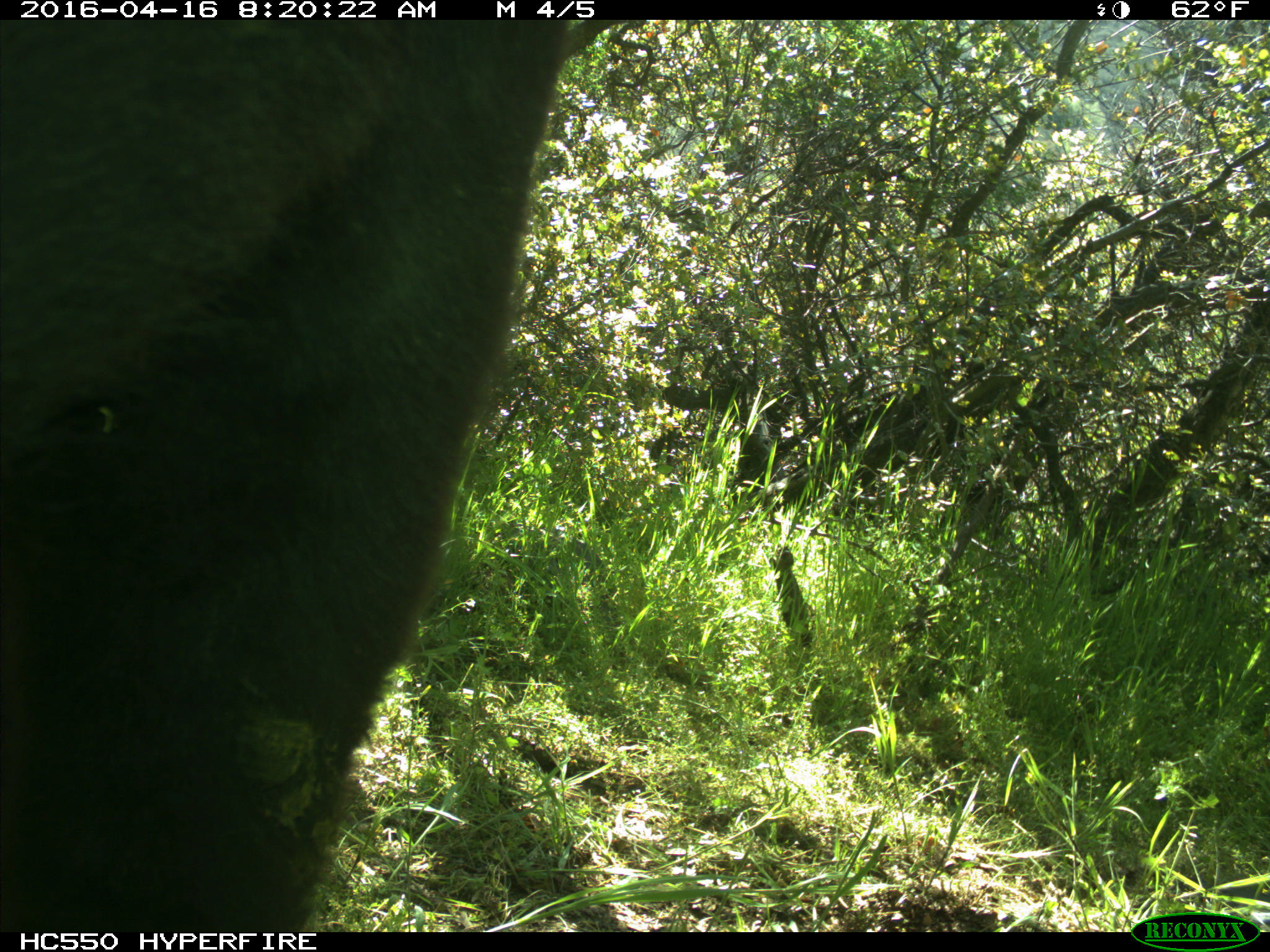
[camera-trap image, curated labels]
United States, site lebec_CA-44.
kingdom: Animalia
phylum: Chordata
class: Mammalia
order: Artiodactyla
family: Bovidae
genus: Bos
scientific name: Bos taurus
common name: domestic cow